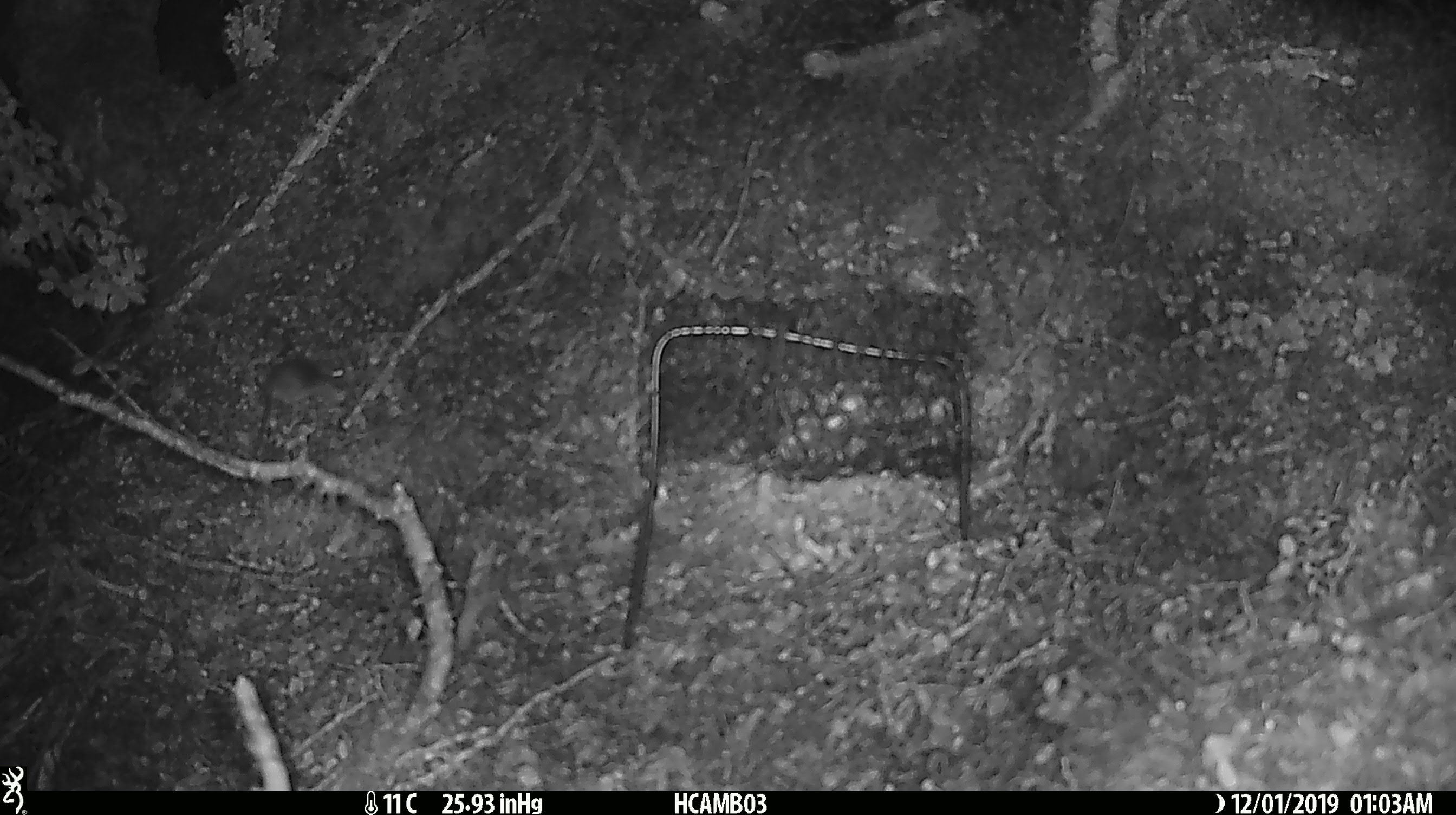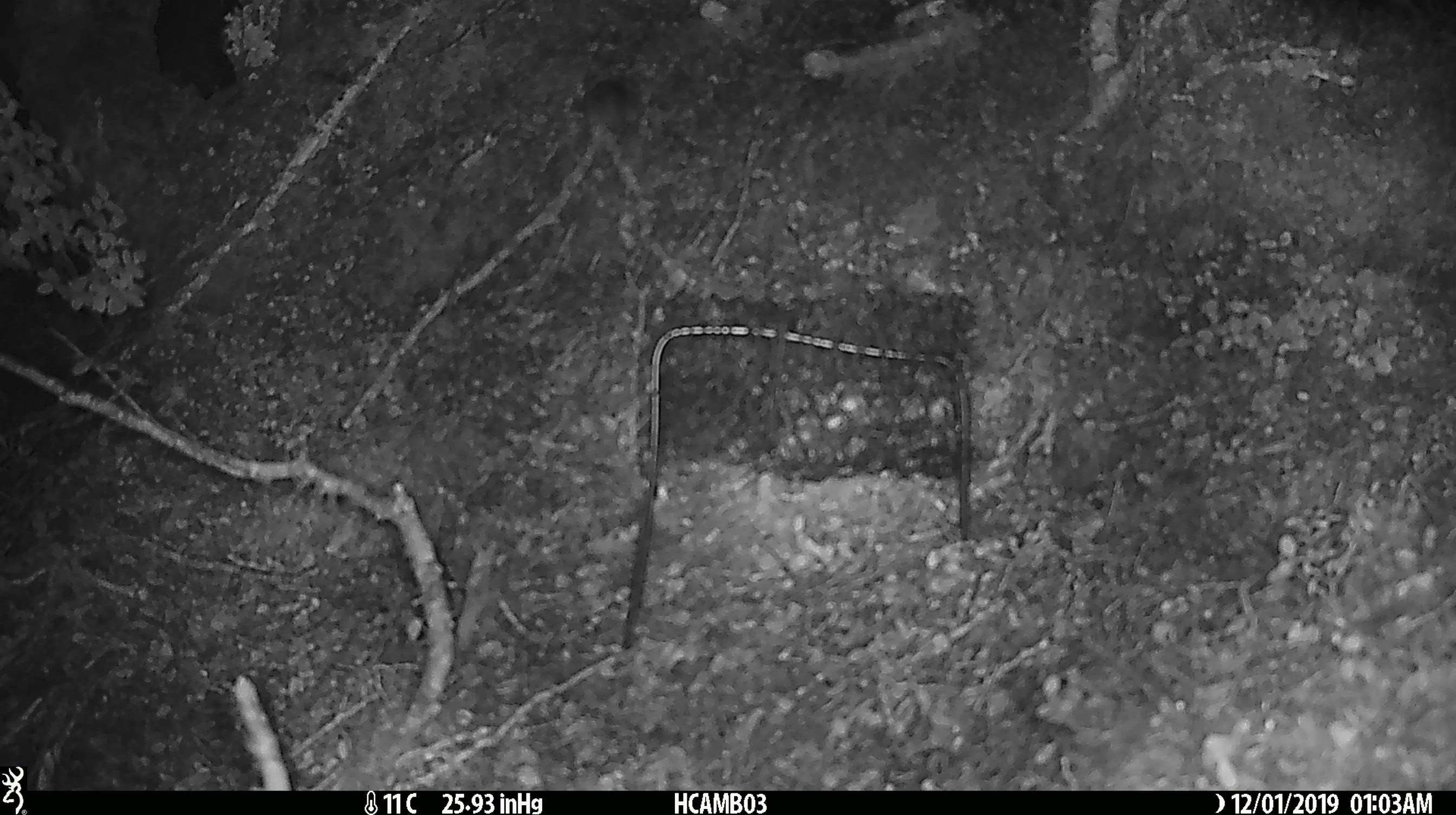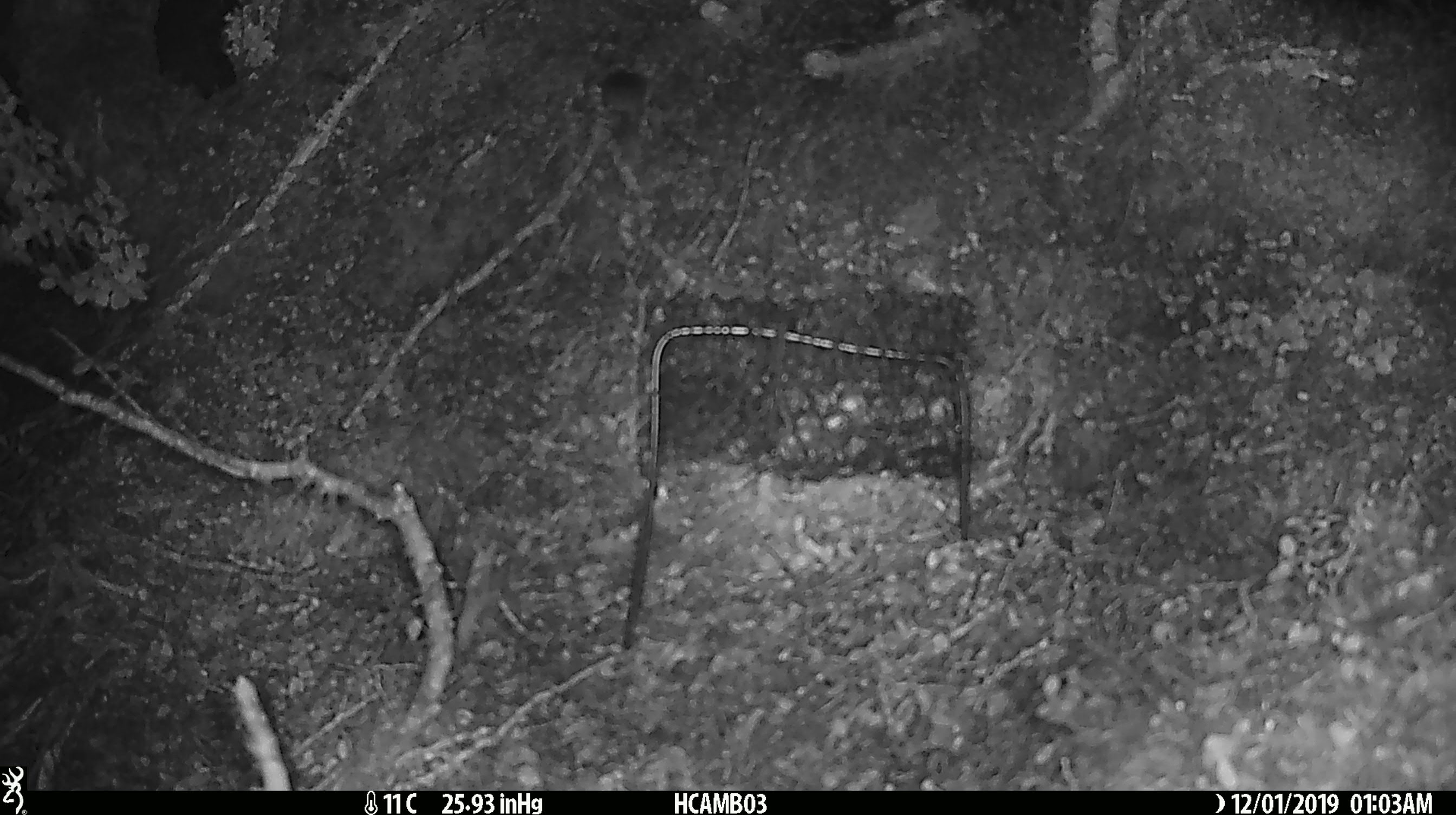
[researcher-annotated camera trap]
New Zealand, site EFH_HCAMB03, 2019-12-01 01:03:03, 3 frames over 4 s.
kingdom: Animalia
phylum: Chordata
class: Mammalia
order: Rodentia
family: Muridae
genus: Mus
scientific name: Mus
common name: mouse